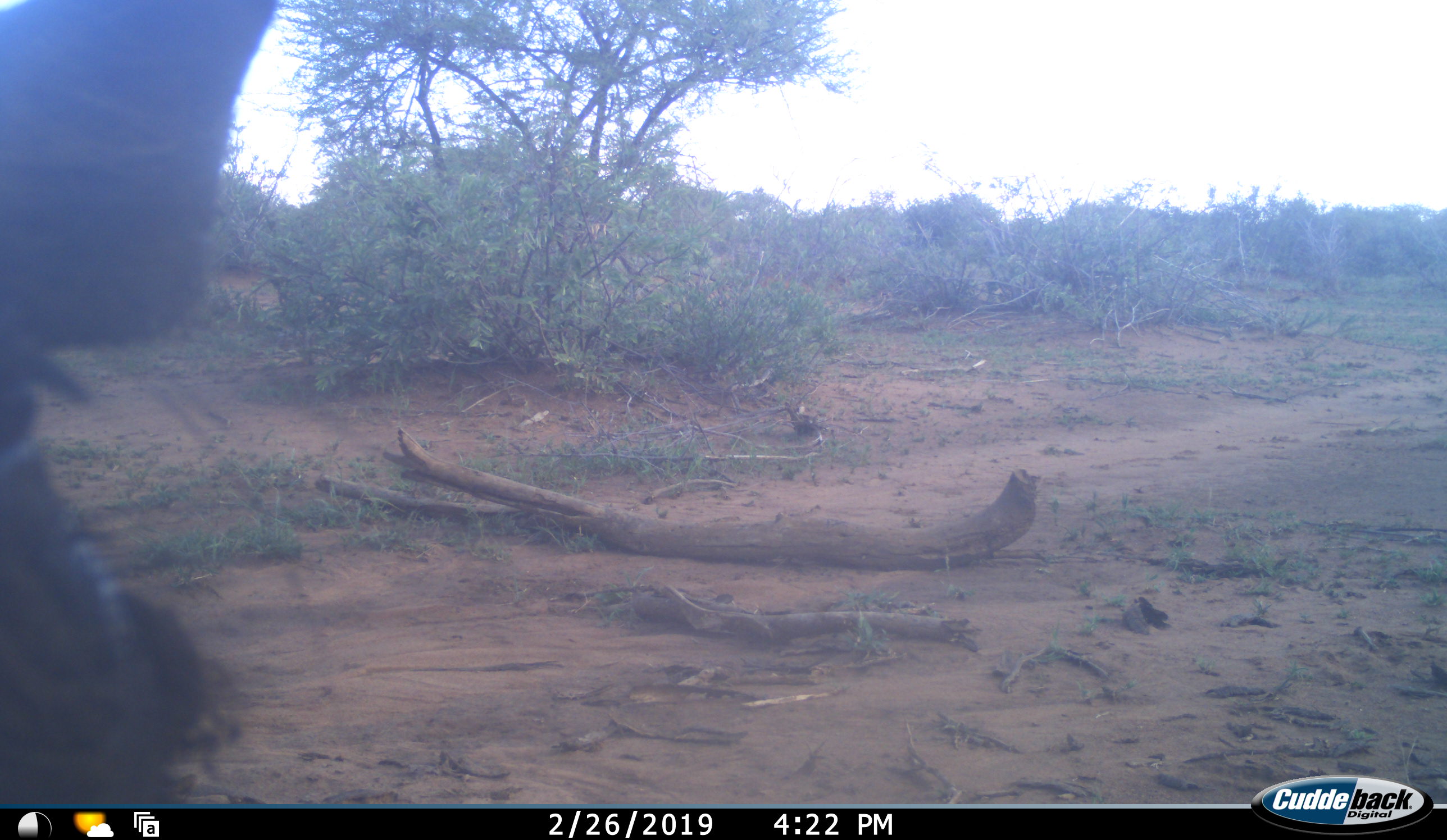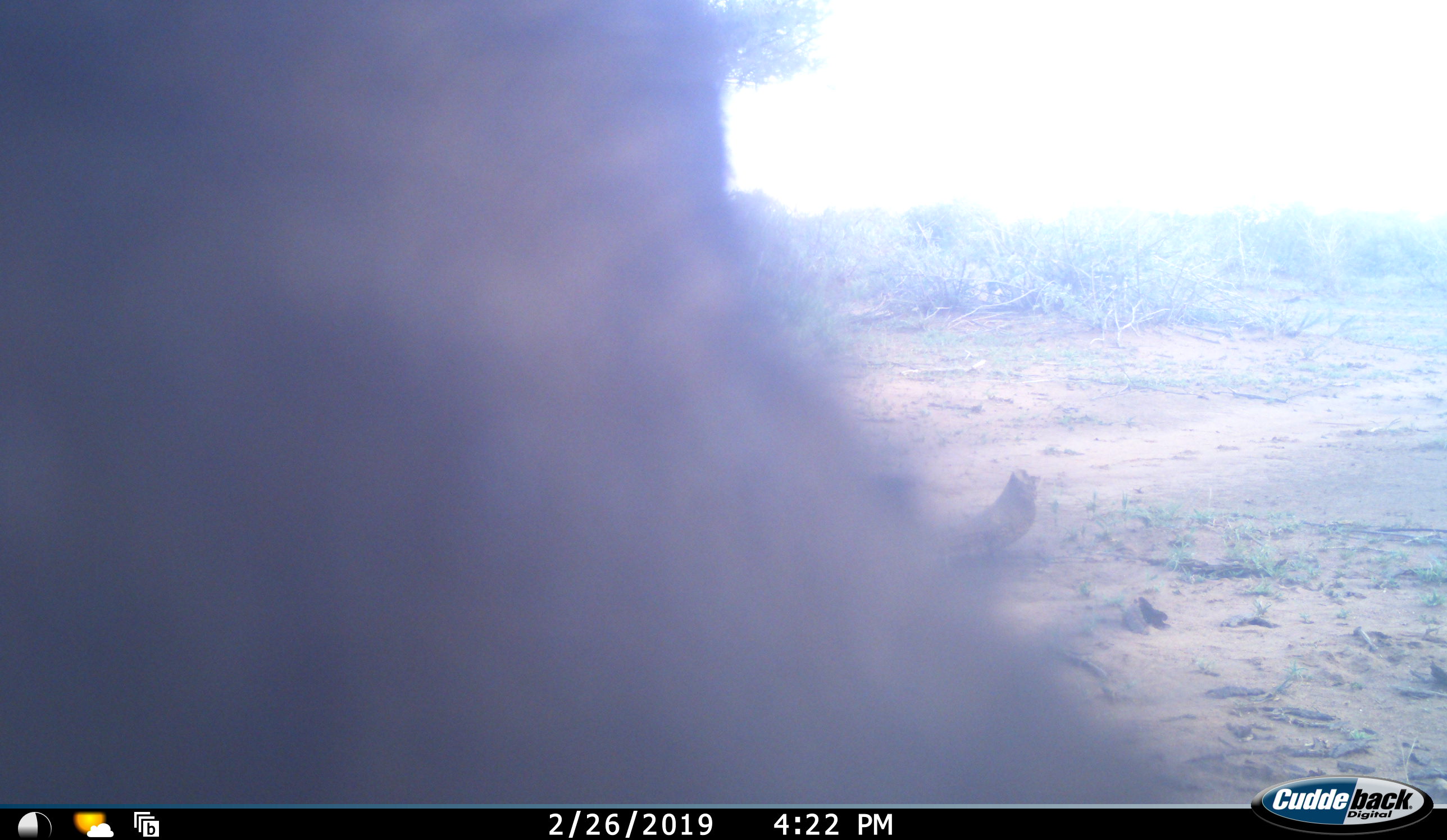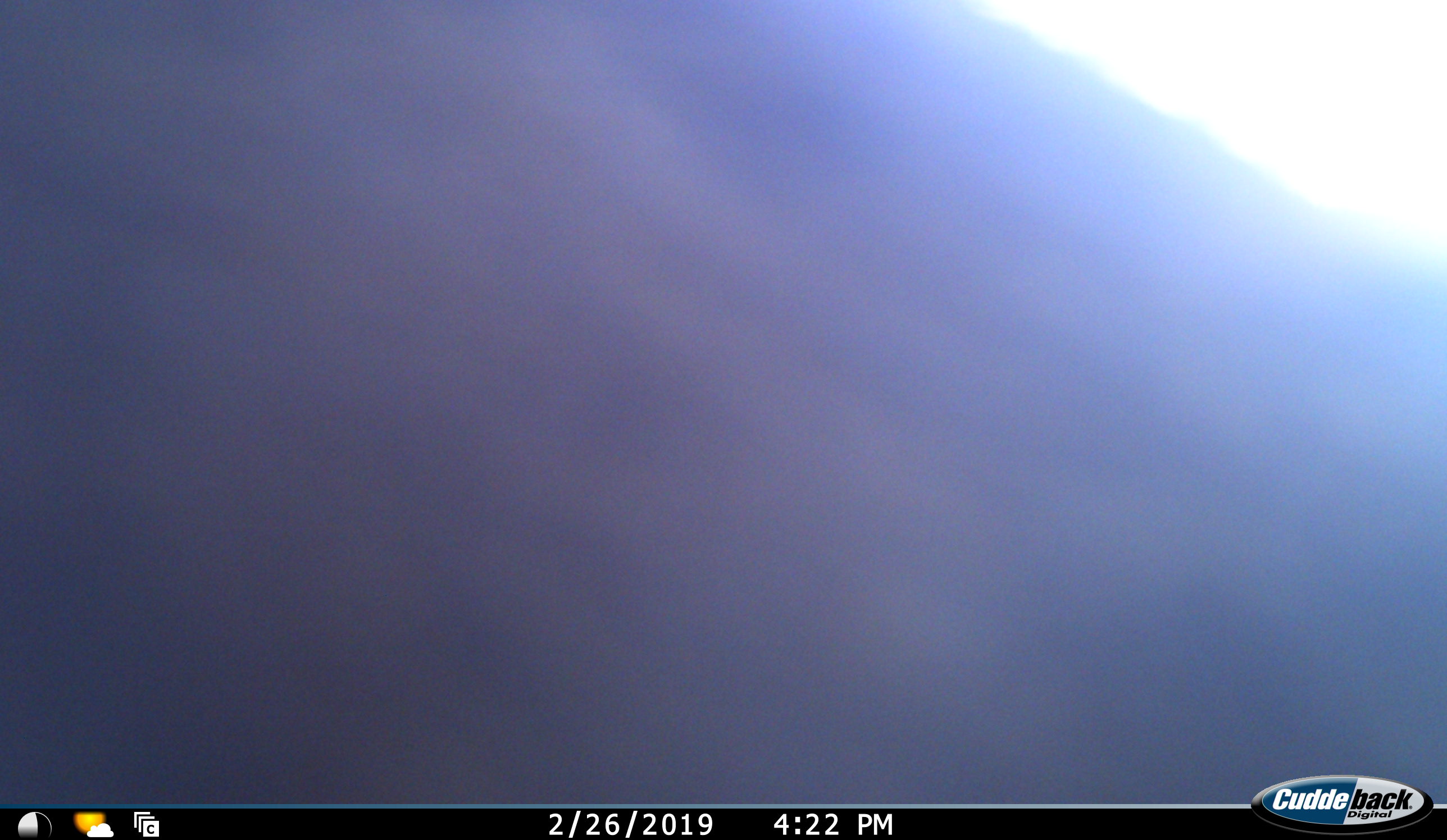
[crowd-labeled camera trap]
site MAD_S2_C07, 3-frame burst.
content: unidentified animal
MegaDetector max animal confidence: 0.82